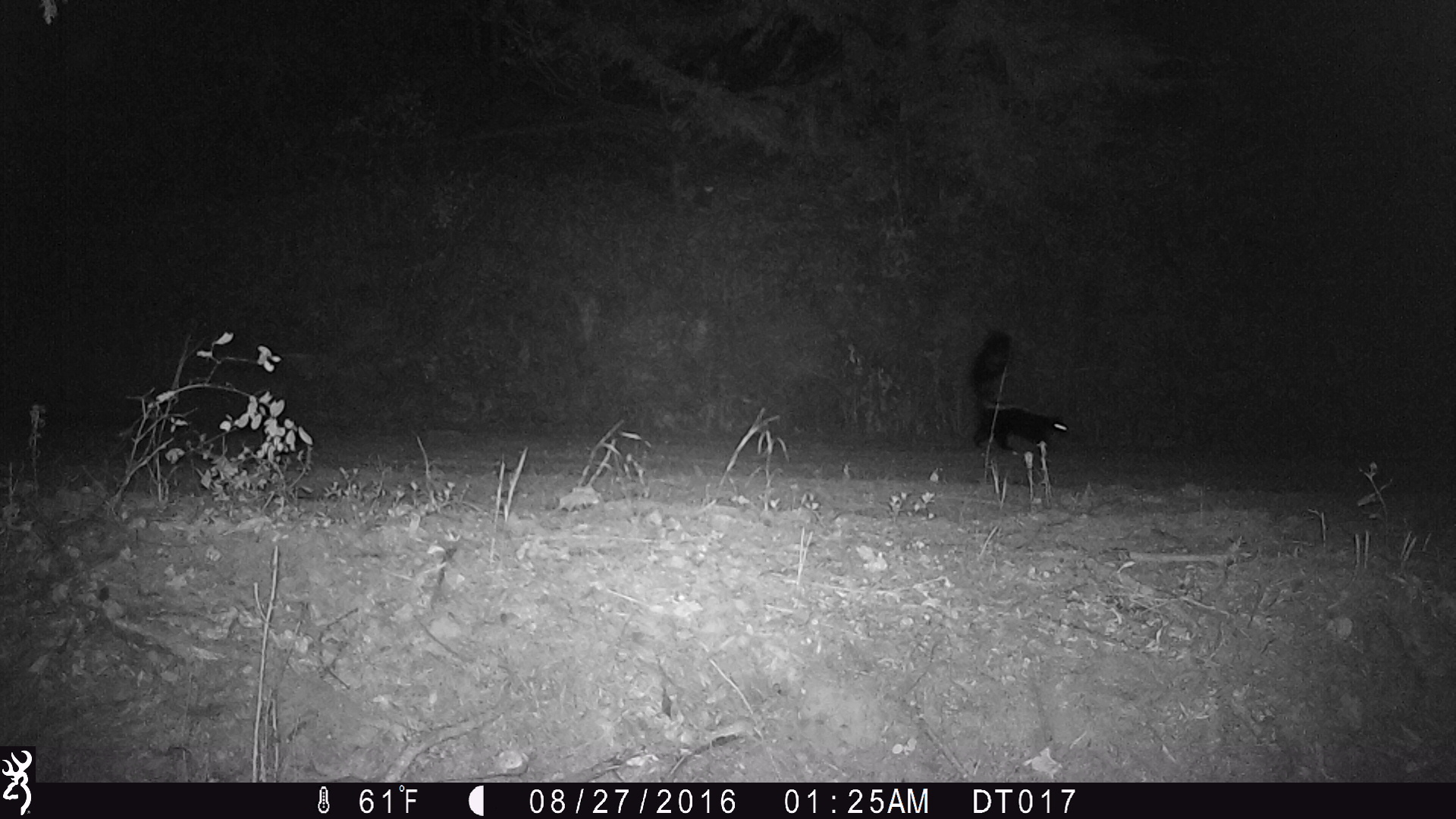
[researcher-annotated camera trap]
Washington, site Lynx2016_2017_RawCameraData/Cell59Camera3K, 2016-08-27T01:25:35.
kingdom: Animalia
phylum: Chordata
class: Mammalia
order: Carnivora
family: Mephitidae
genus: Mephitis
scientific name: Mephitis mephitis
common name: striped skunk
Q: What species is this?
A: Mephitis mephitis (striped skunk).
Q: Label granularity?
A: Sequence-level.